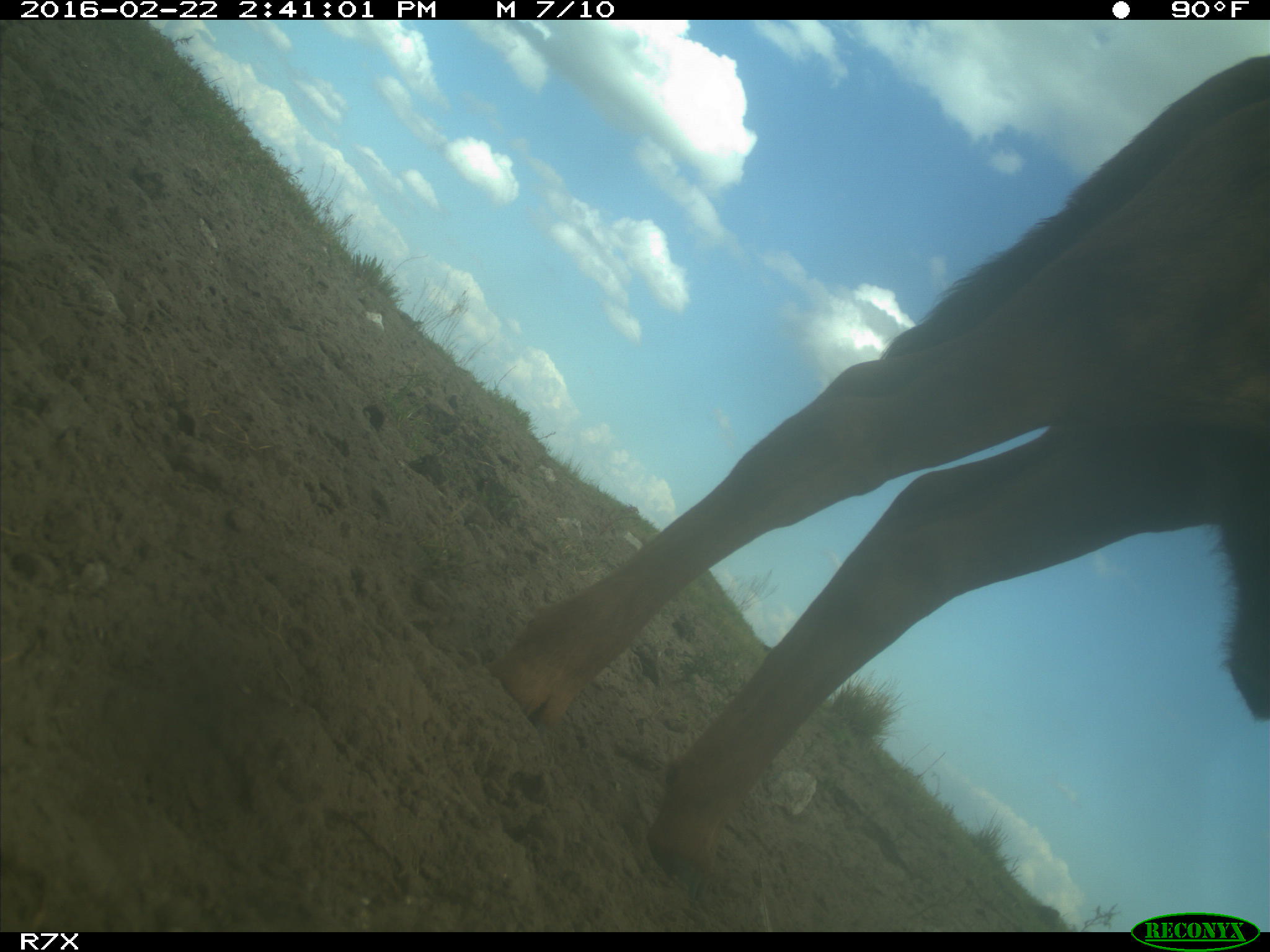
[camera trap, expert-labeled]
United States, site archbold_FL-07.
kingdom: Animalia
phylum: Chordata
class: Mammalia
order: Artiodactyla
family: Bovidae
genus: Bos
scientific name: Bos taurus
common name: domestic cow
Bos taurus (domestic cow).